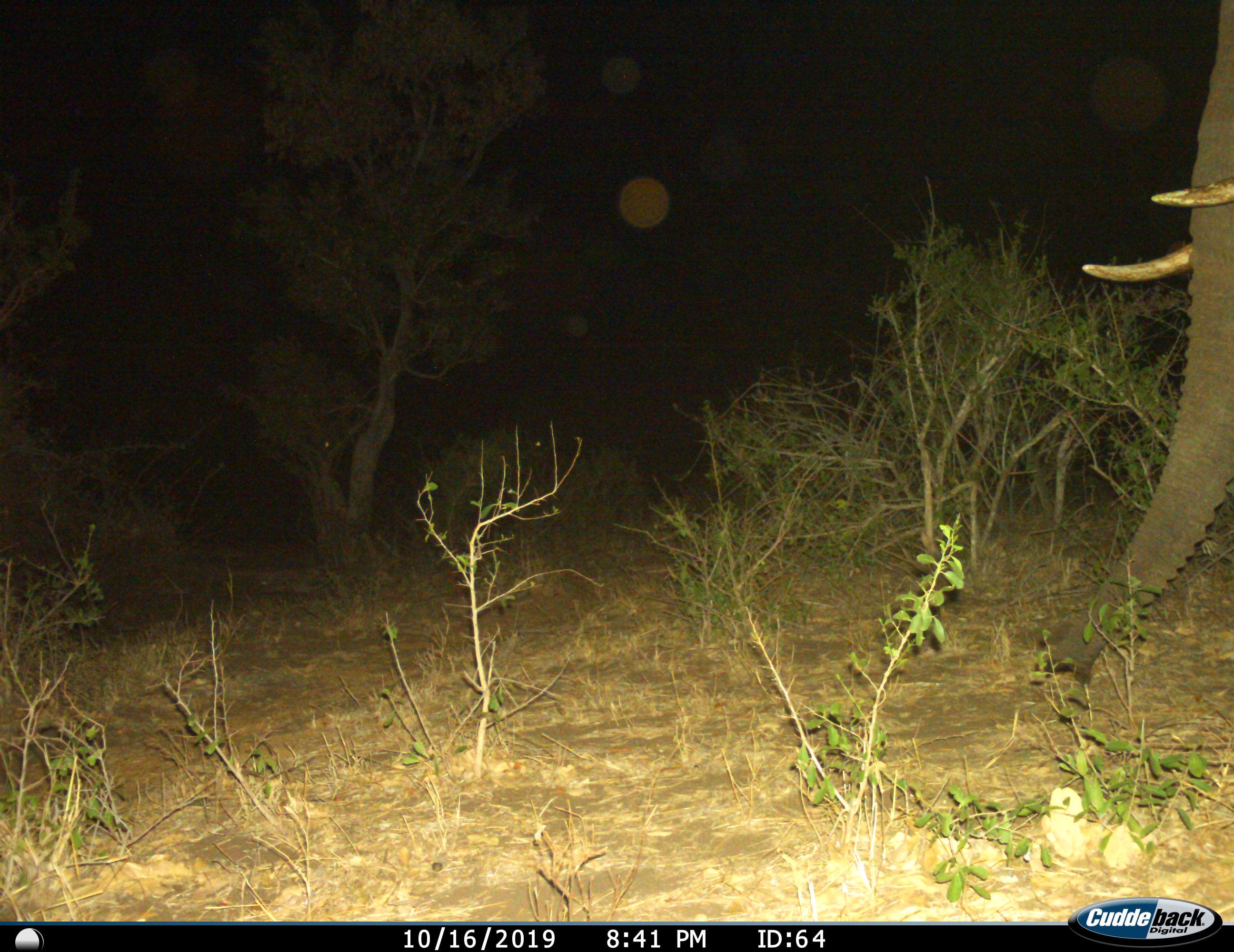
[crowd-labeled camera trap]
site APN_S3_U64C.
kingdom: Animalia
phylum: Chordata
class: Mammalia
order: Proboscidea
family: Elephantidae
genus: Loxodonta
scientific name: Loxodonta africana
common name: african bush elephant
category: elephant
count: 1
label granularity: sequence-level